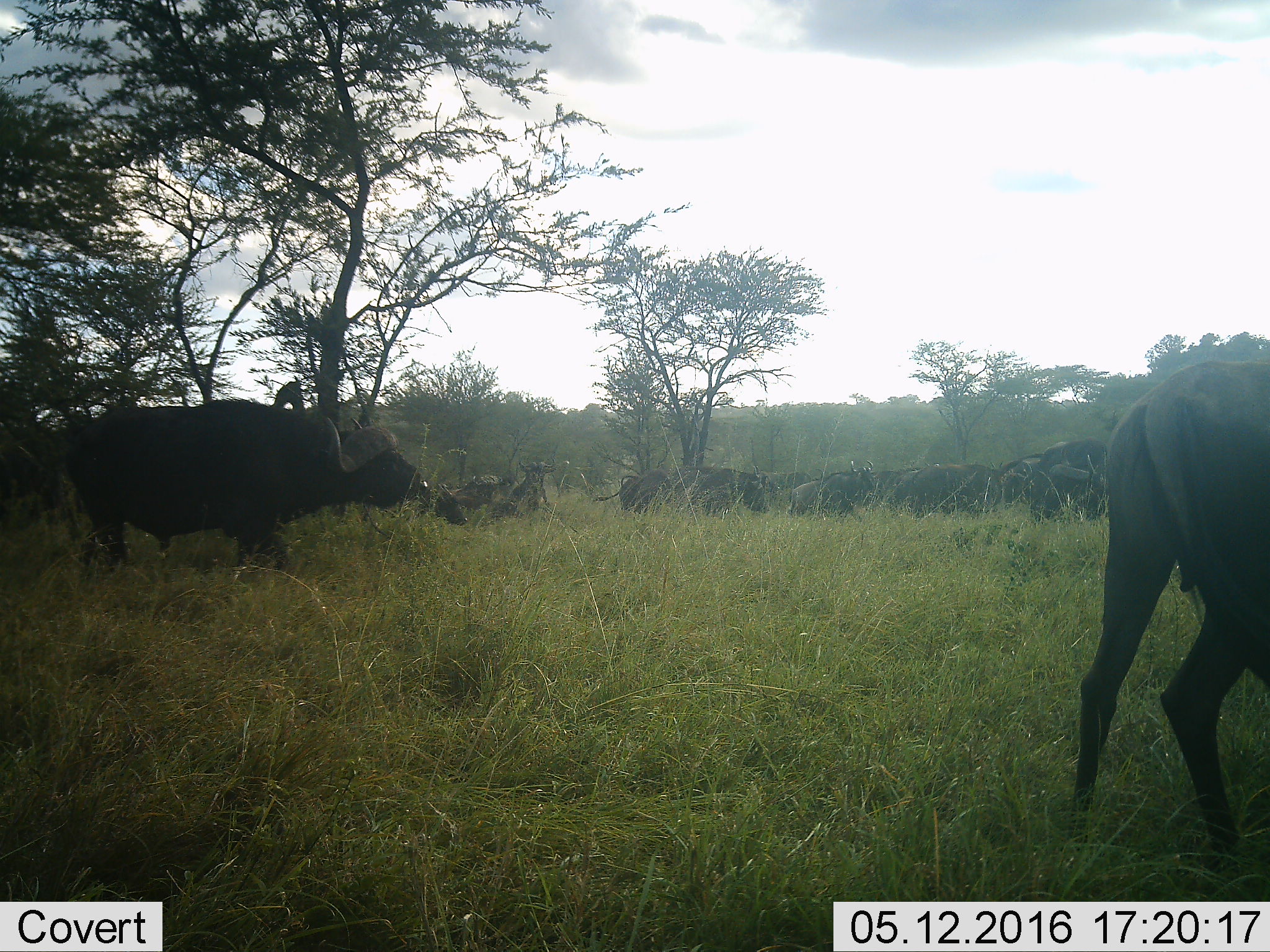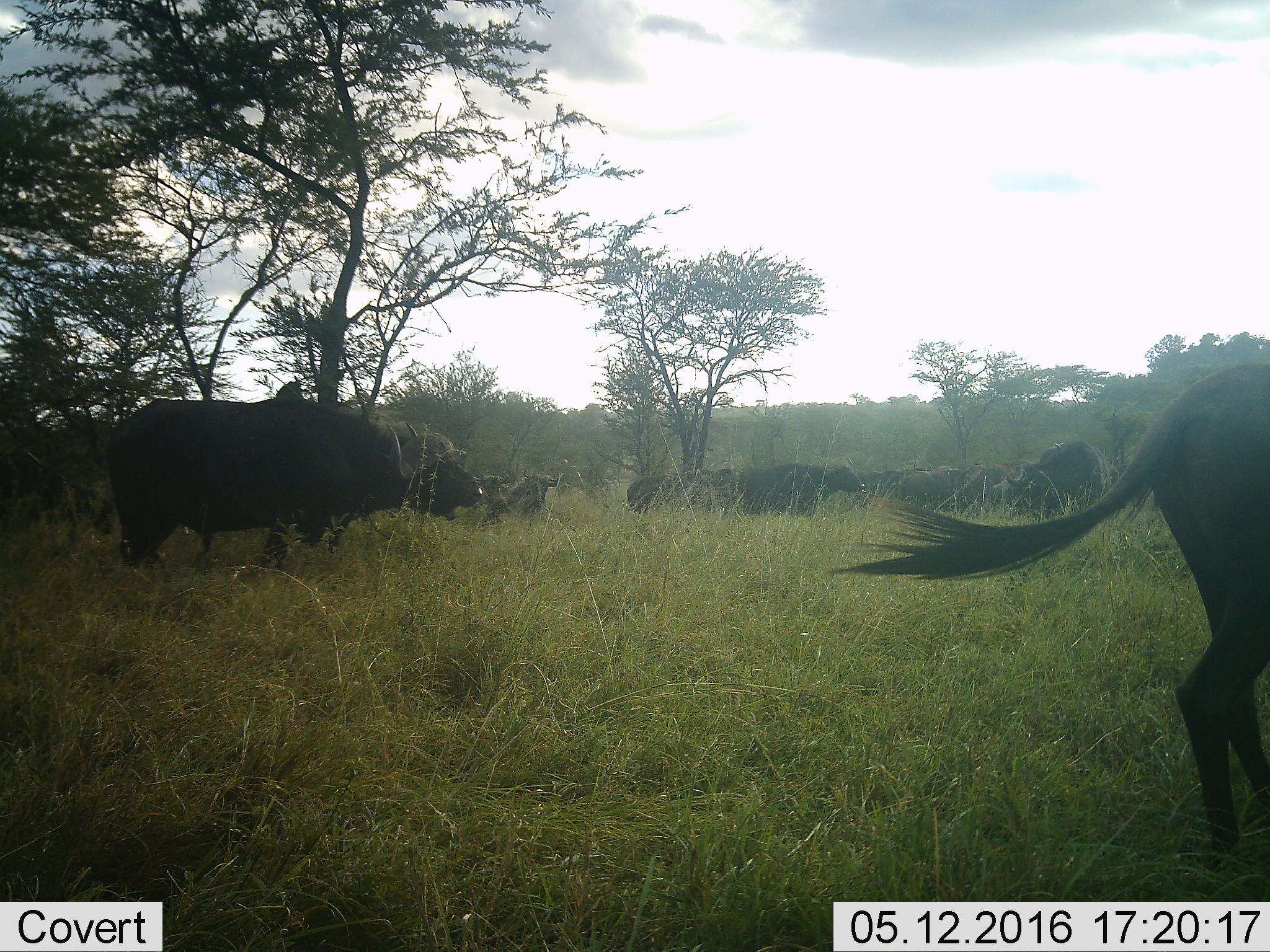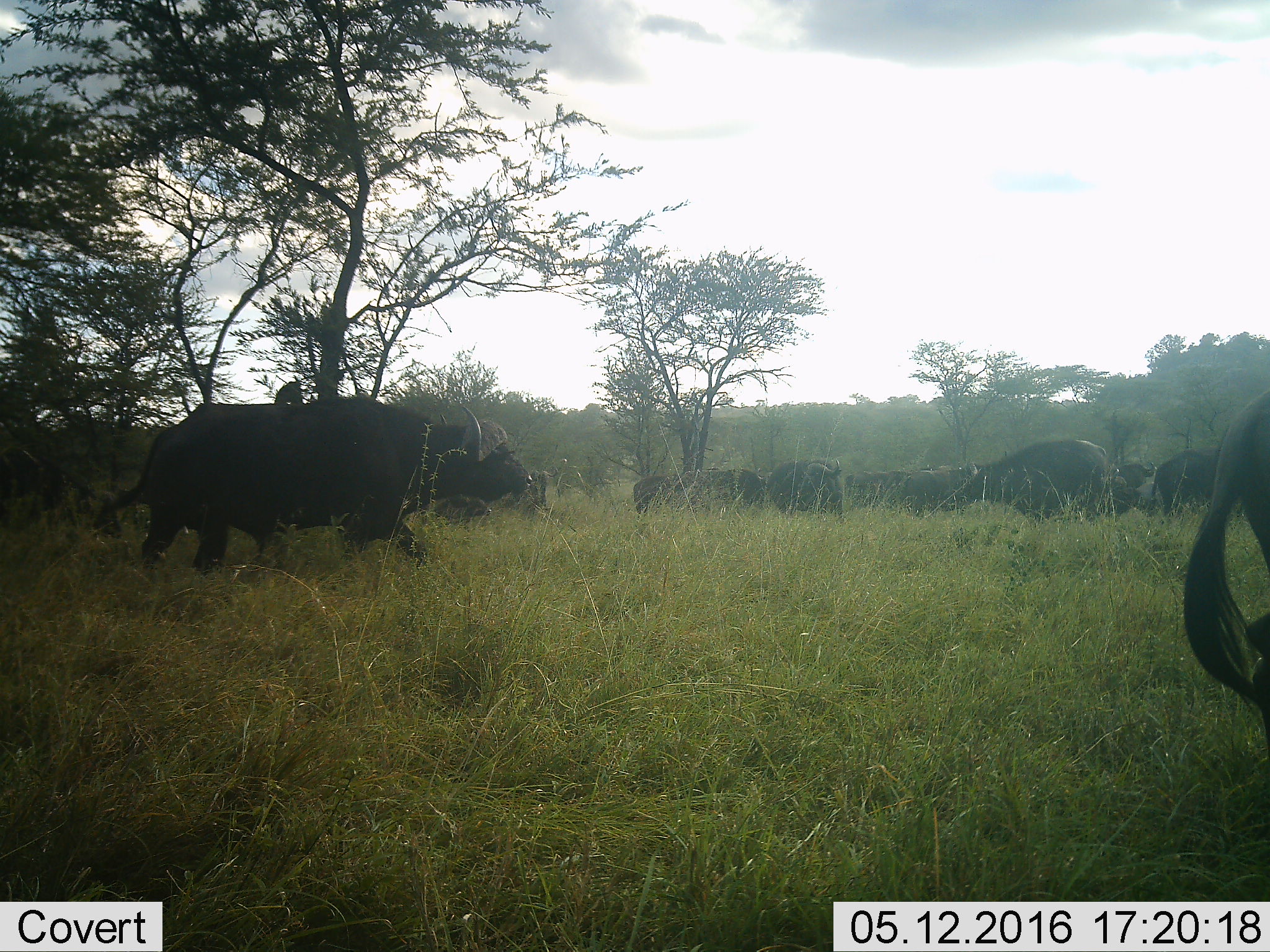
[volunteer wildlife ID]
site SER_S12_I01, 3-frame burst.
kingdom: Animalia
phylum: Chordata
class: Mammalia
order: Artiodactyla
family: Bovidae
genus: Syncerus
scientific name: Syncerus caffer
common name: african buffalo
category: buffalo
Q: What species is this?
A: Buffalo (african buffalo) (Syncerus caffer).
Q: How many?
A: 11-50.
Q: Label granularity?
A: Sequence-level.